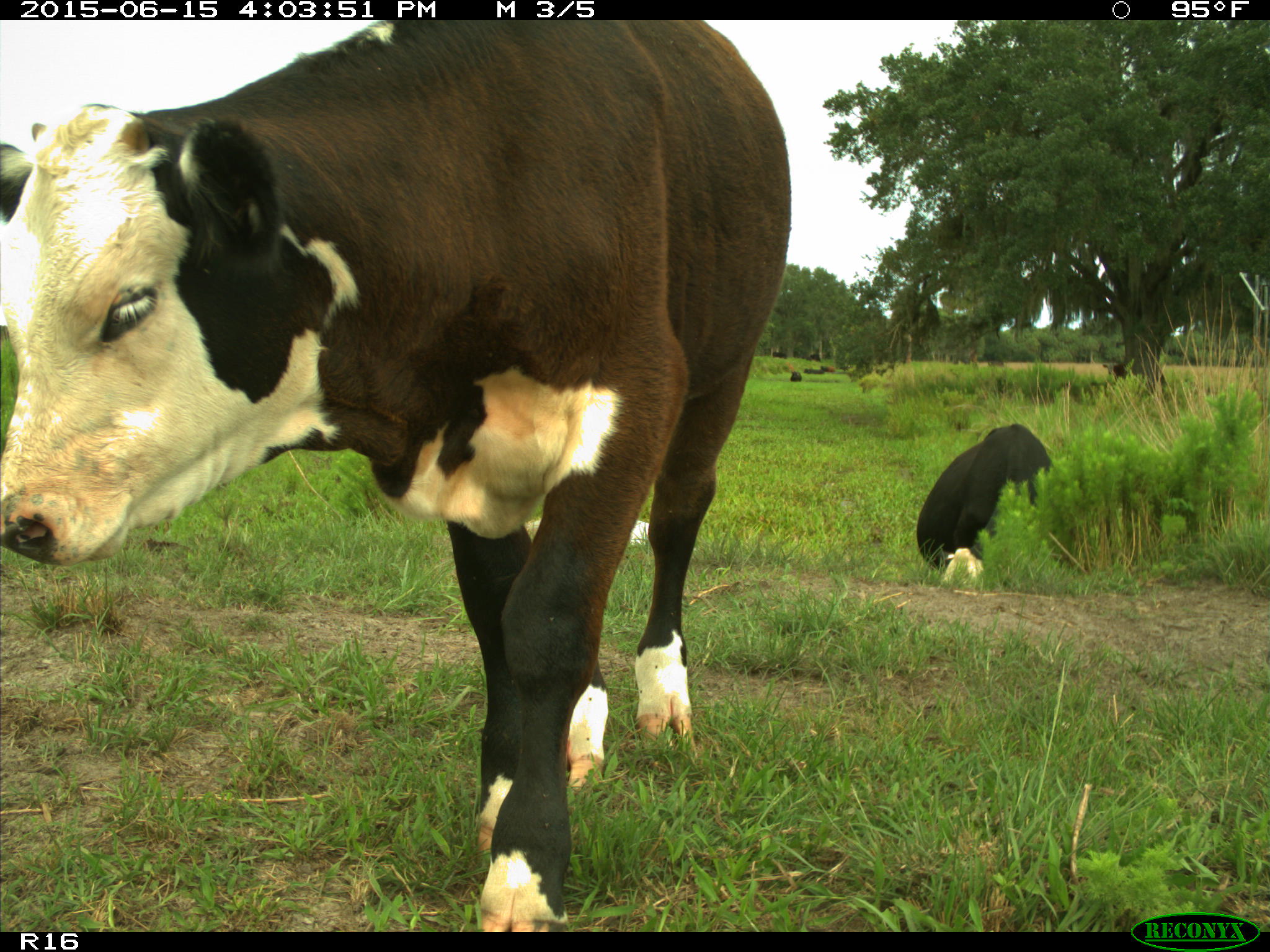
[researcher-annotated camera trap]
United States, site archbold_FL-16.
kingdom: Animalia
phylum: Chordata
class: Mammalia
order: Artiodactyla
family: Bovidae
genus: Bos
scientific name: Bos taurus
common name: domestic cow